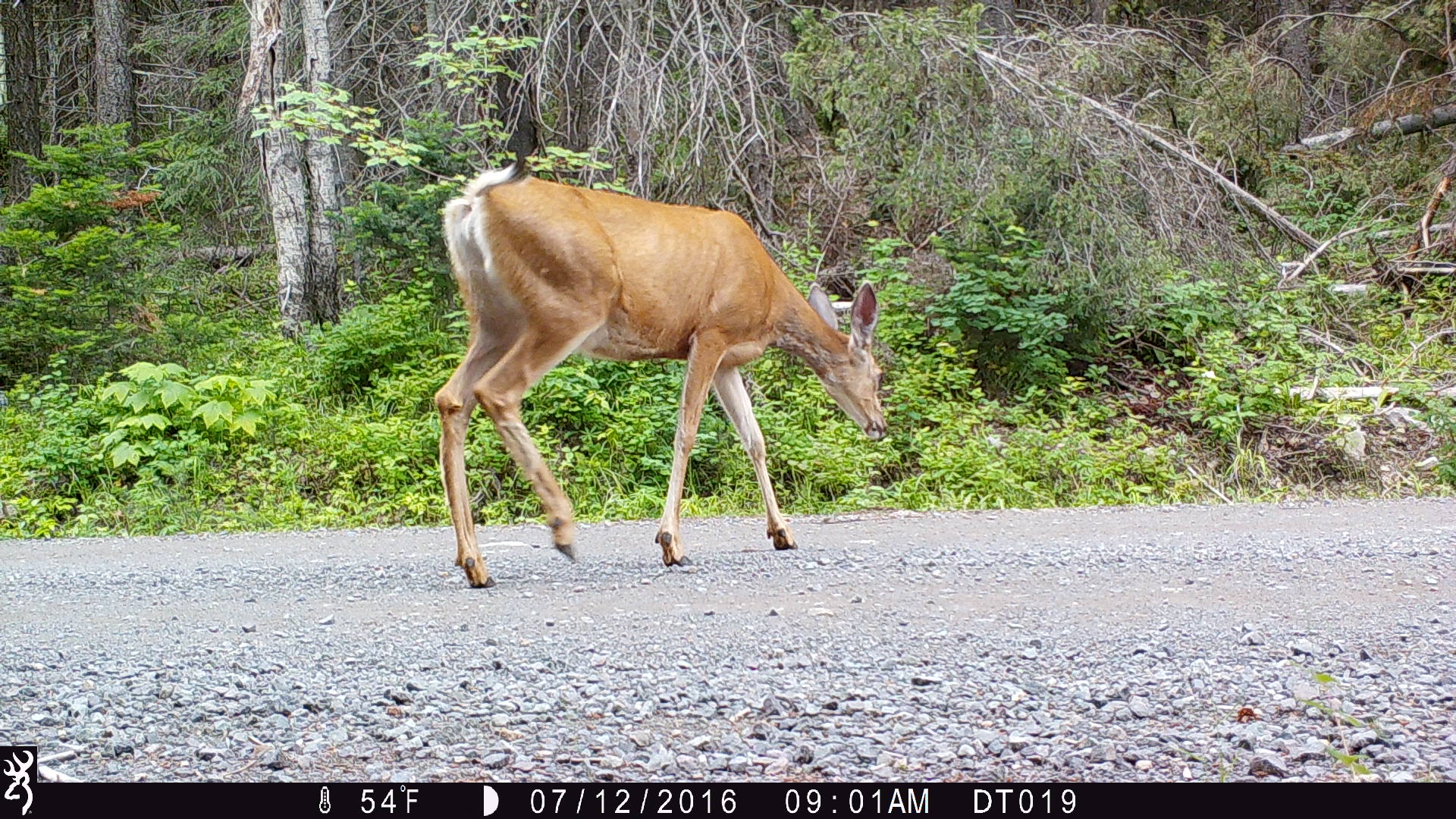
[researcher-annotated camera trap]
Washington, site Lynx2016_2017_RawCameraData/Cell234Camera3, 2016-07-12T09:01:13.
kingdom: Animalia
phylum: Chordata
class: Mammalia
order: Artiodactyla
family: Cervidae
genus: Odocoileus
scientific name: Odocoileus hemionus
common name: mule deer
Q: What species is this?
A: Odocoileus hemionus (mule deer).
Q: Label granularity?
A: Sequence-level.